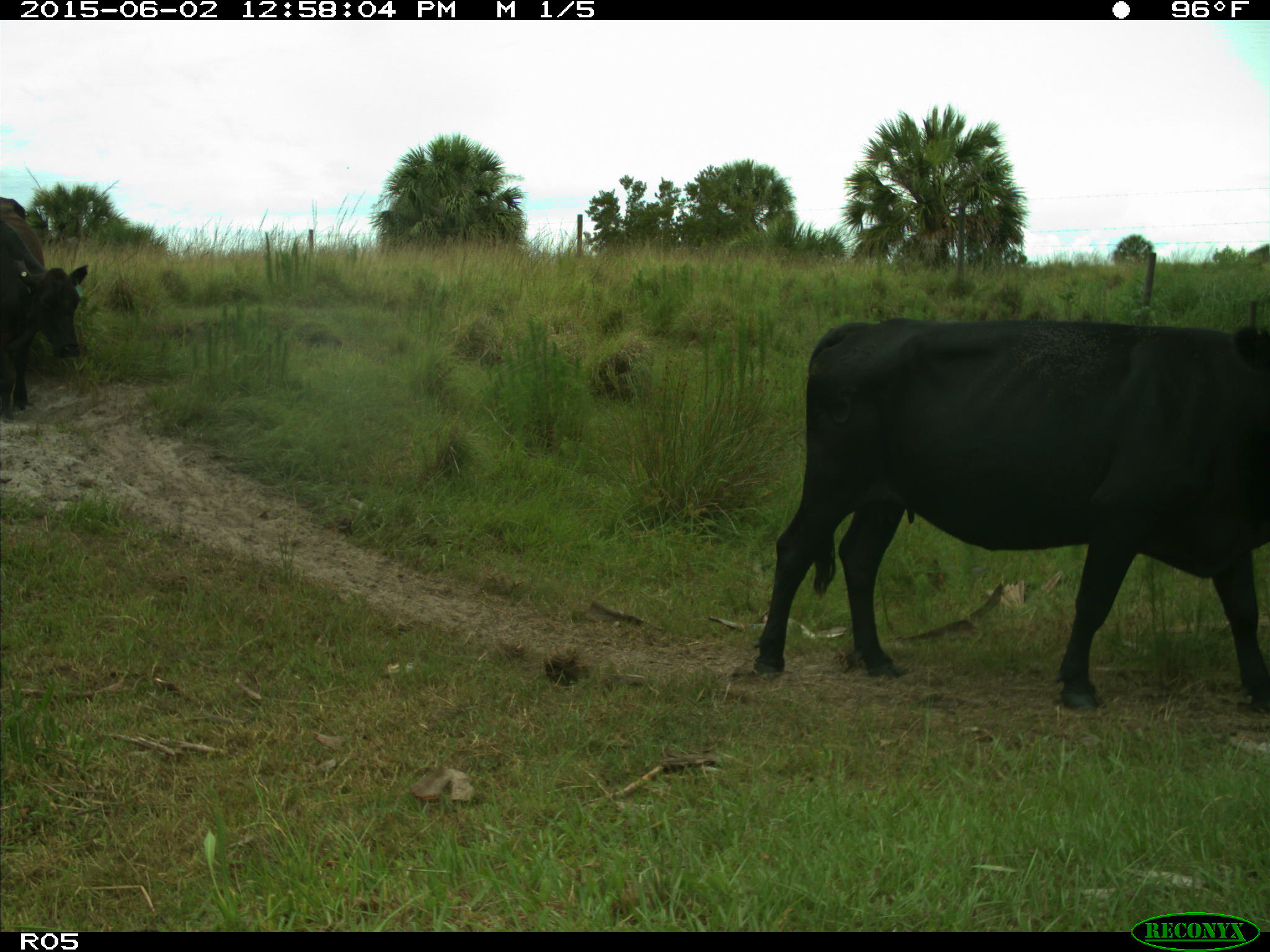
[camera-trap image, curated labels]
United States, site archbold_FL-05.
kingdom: Animalia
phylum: Chordata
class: Mammalia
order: Artiodactyla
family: Bovidae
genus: Bos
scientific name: Bos taurus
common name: domestic cow